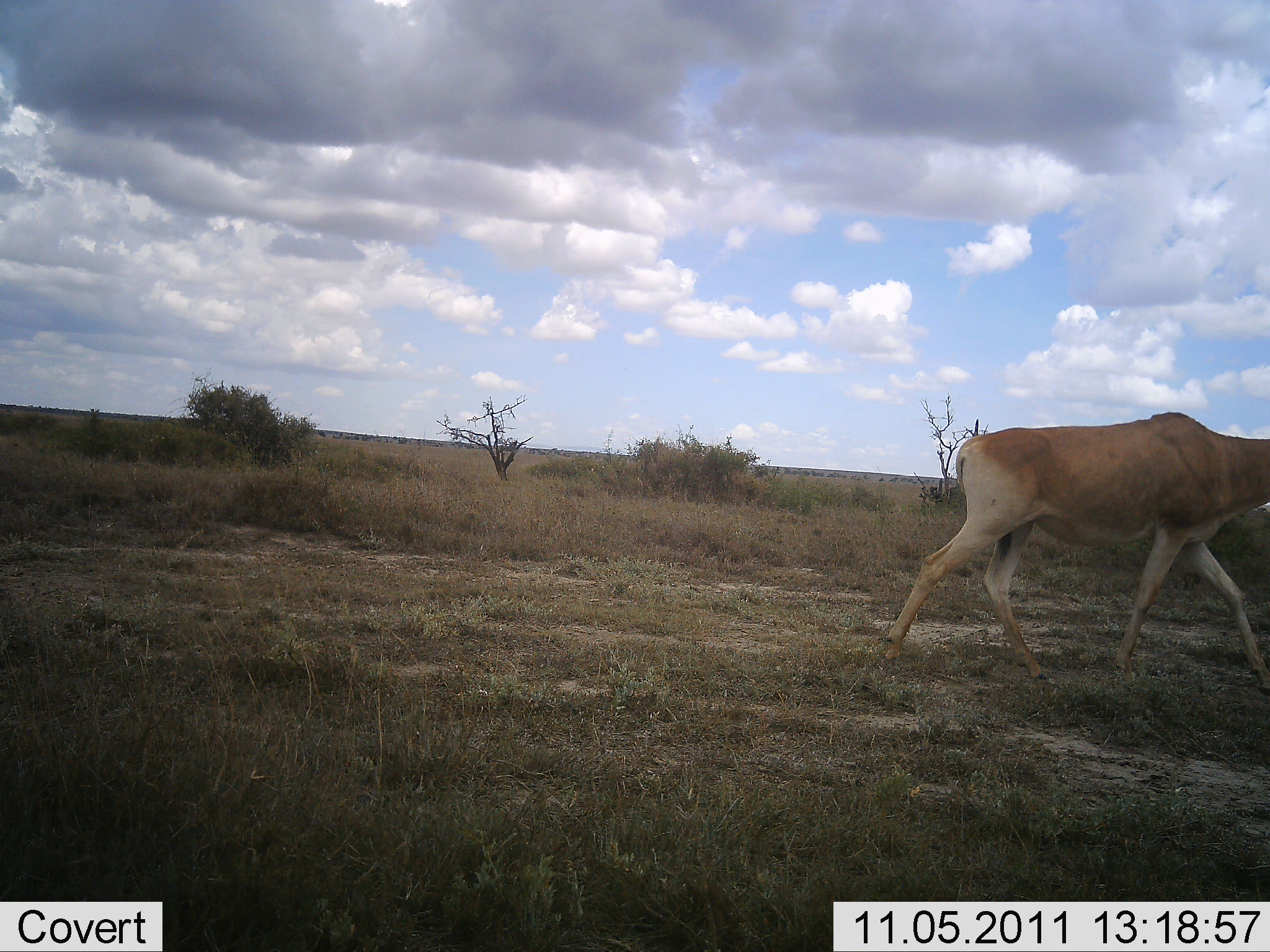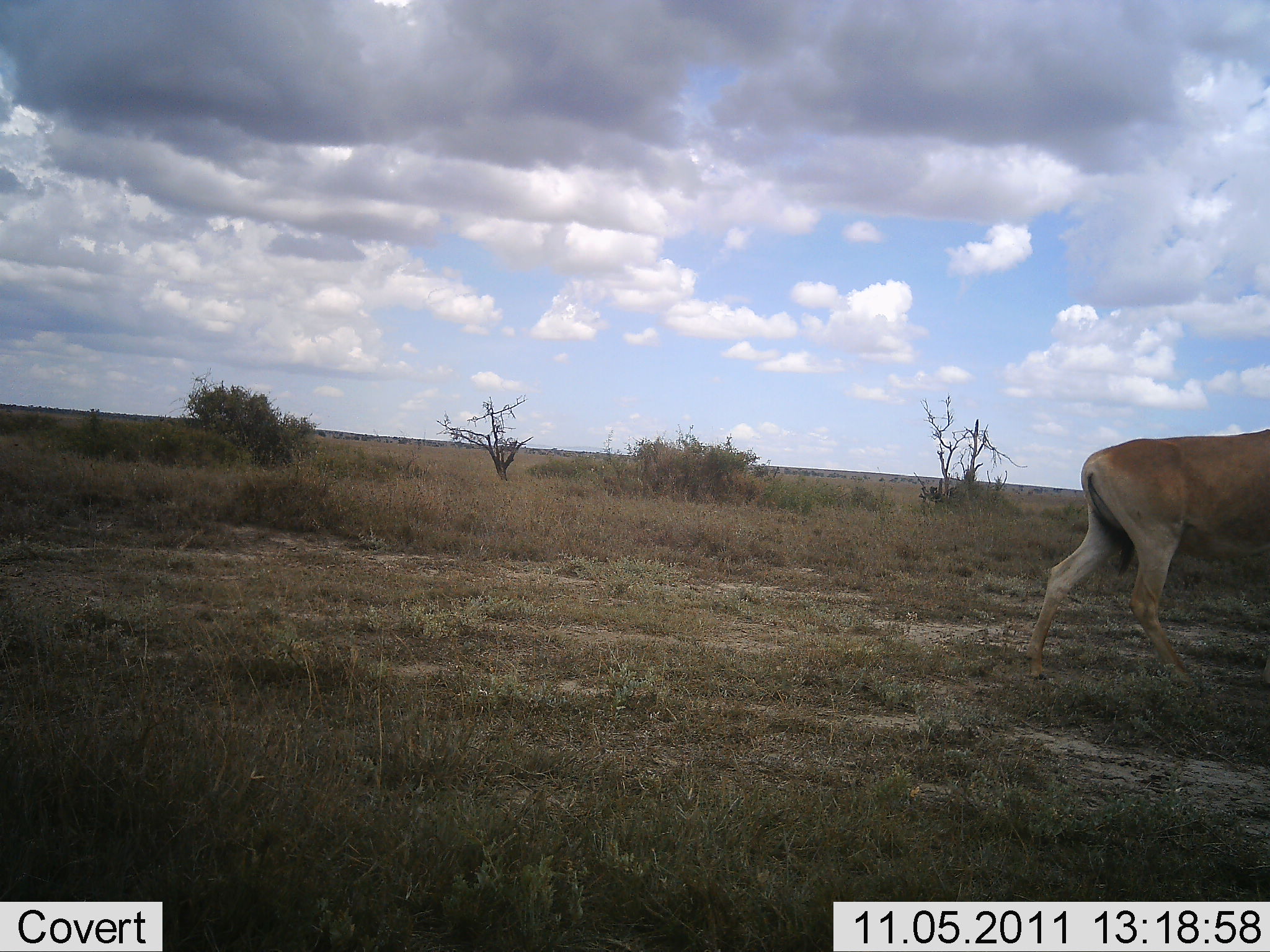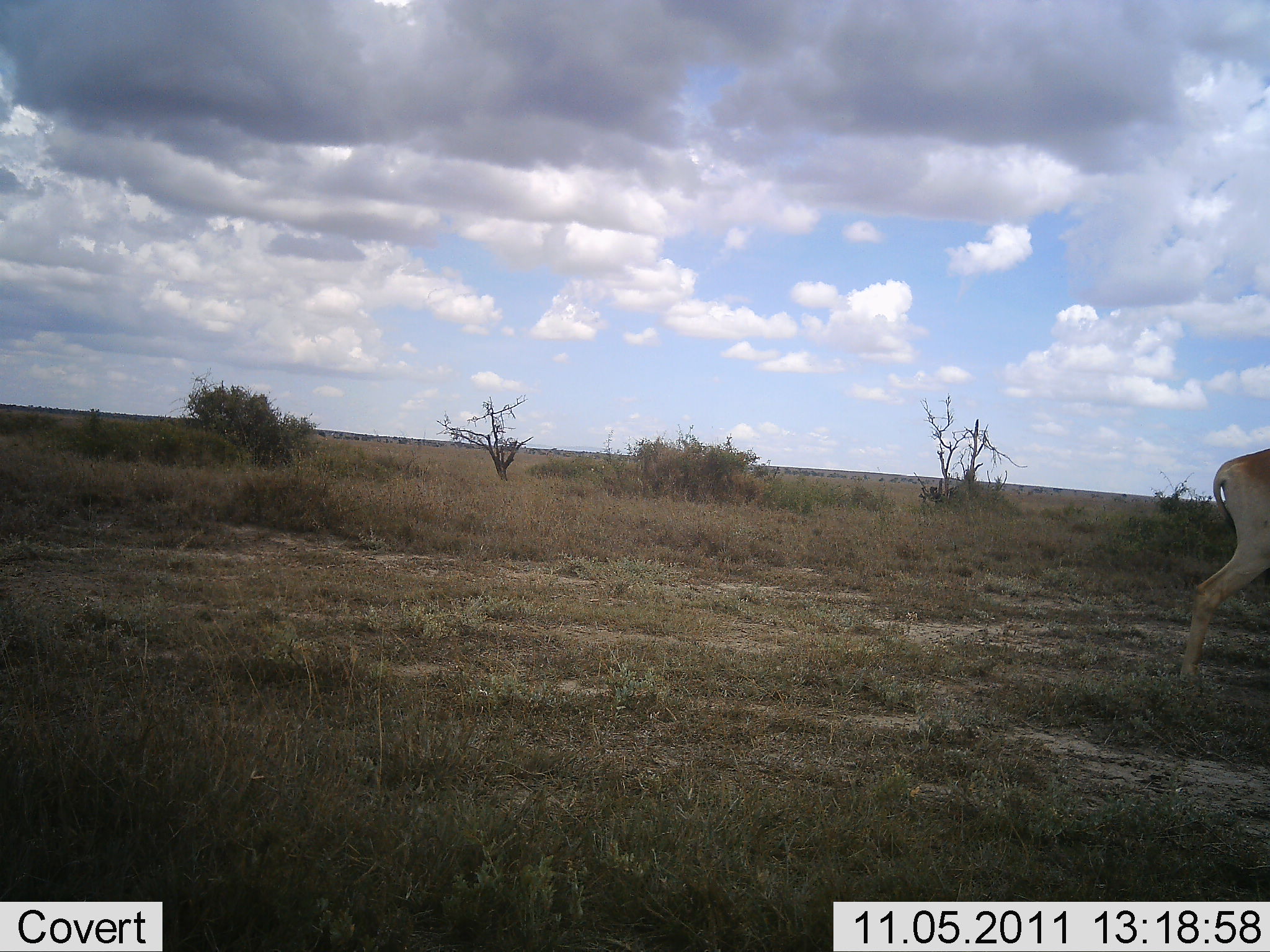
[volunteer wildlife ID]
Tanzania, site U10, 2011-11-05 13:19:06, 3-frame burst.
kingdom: Animalia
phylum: Chordata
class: Mammalia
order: Artiodactyla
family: Bovidae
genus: Alcelaphus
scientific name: Alcelaphus buselaphus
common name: hartebeest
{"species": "hartebeest (Alcelaphus buselaphus)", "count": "1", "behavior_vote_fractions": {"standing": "0%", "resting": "0%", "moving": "100%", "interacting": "0%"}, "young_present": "0%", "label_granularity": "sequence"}